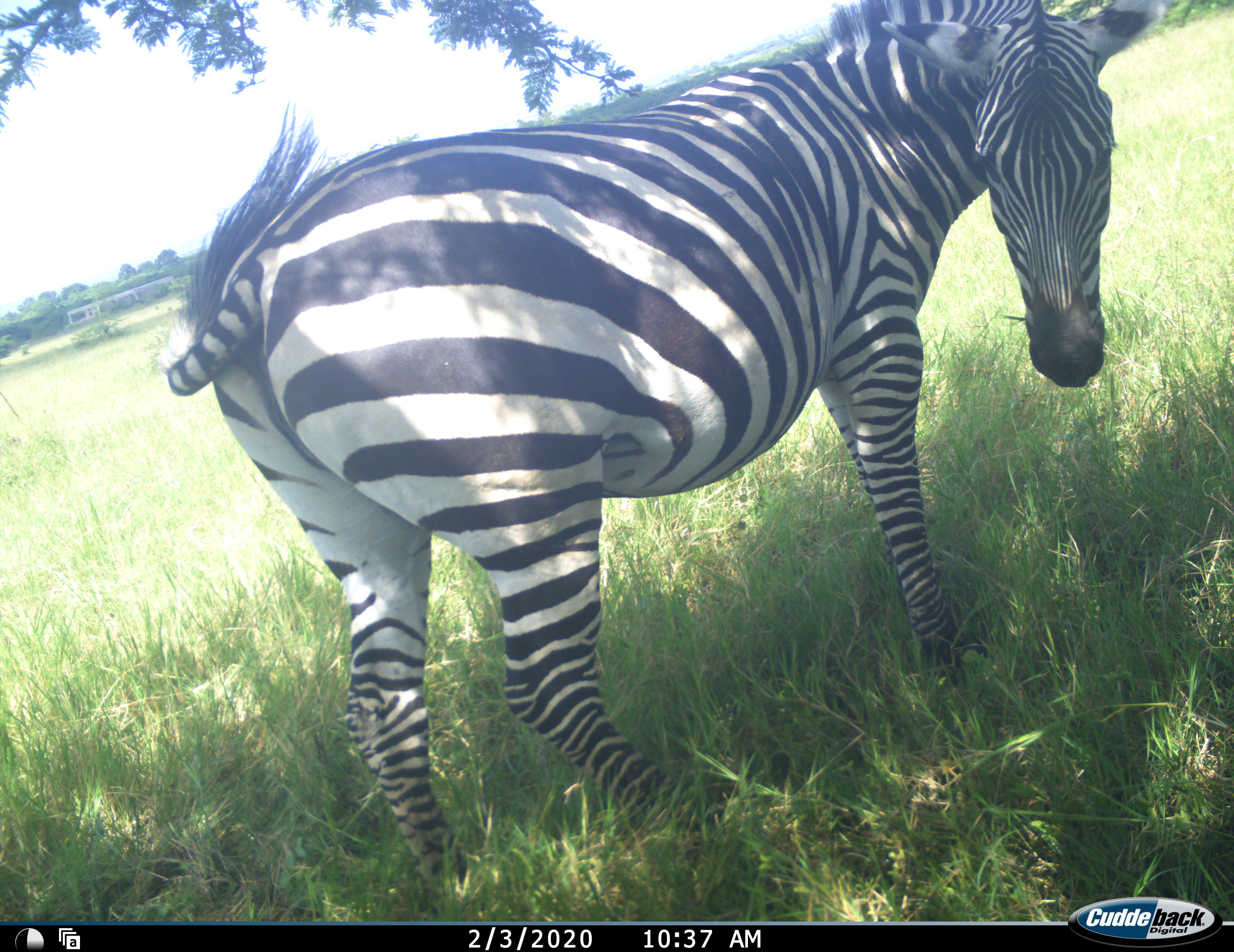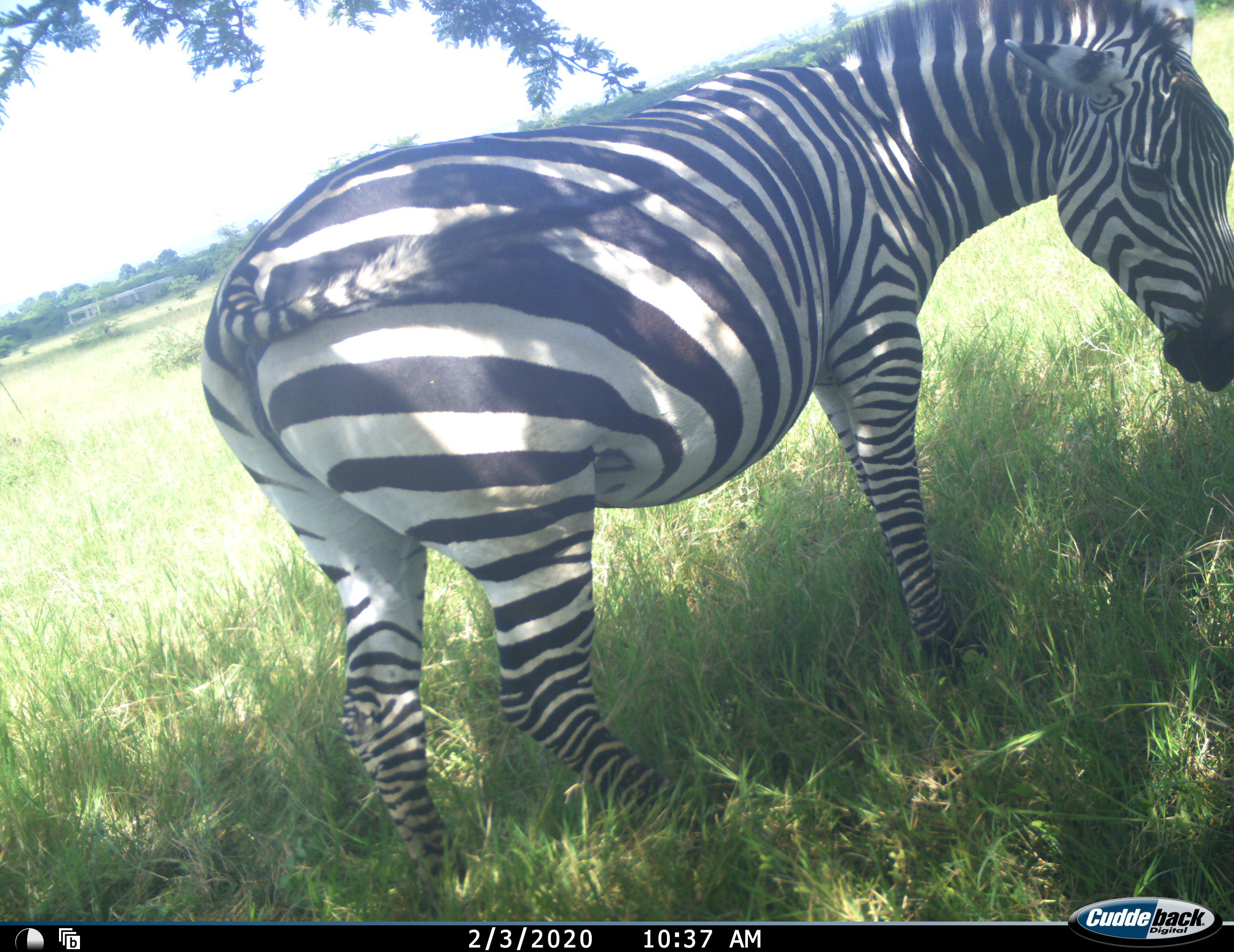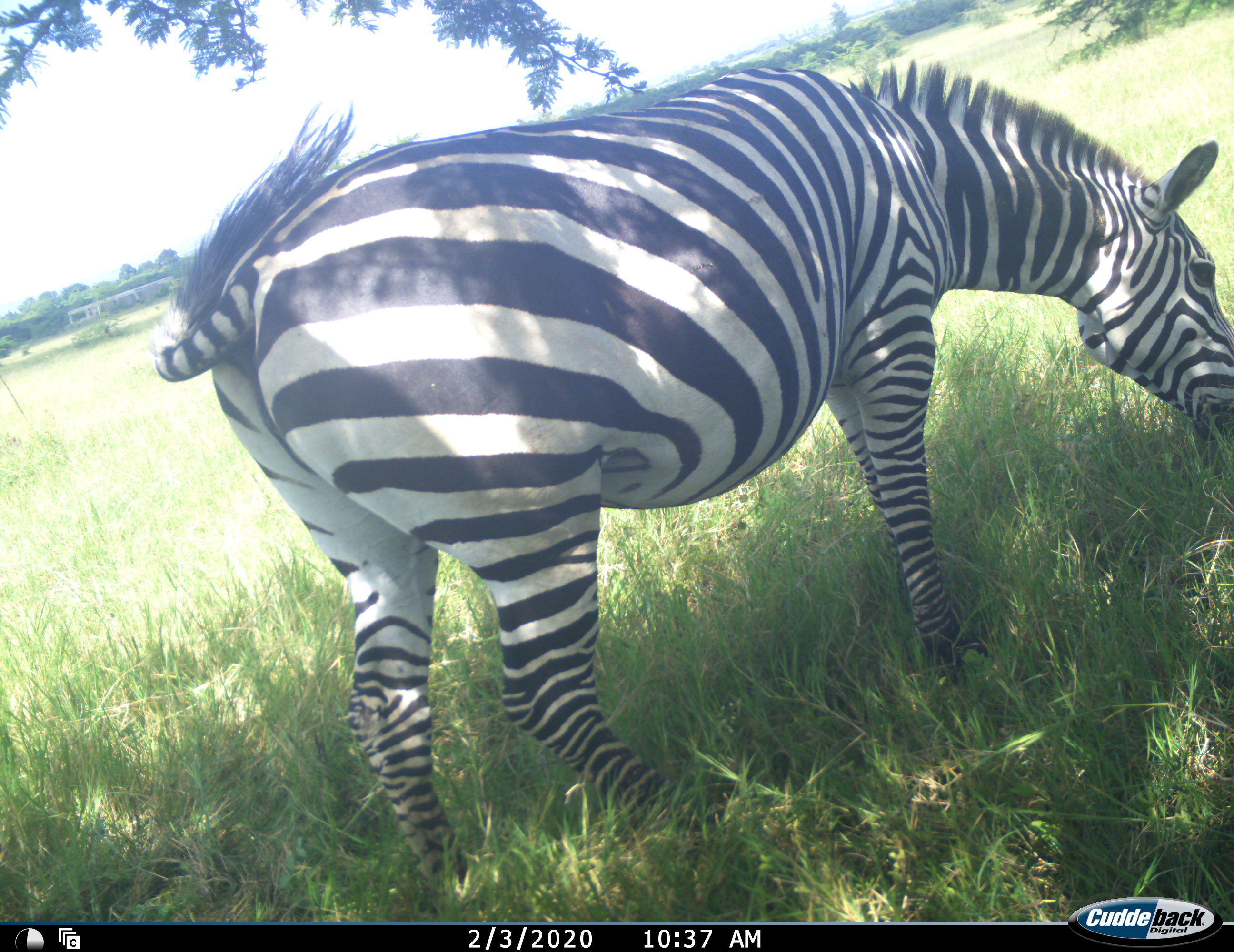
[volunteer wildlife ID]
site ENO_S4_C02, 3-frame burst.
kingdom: Animalia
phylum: Chordata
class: Mammalia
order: Perissodactyla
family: Equidae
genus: Equus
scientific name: Equus quagga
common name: plains zebra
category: zebraplains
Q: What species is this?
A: Zebraplains (plains zebra) (Equus quagga).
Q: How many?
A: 1.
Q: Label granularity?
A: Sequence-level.